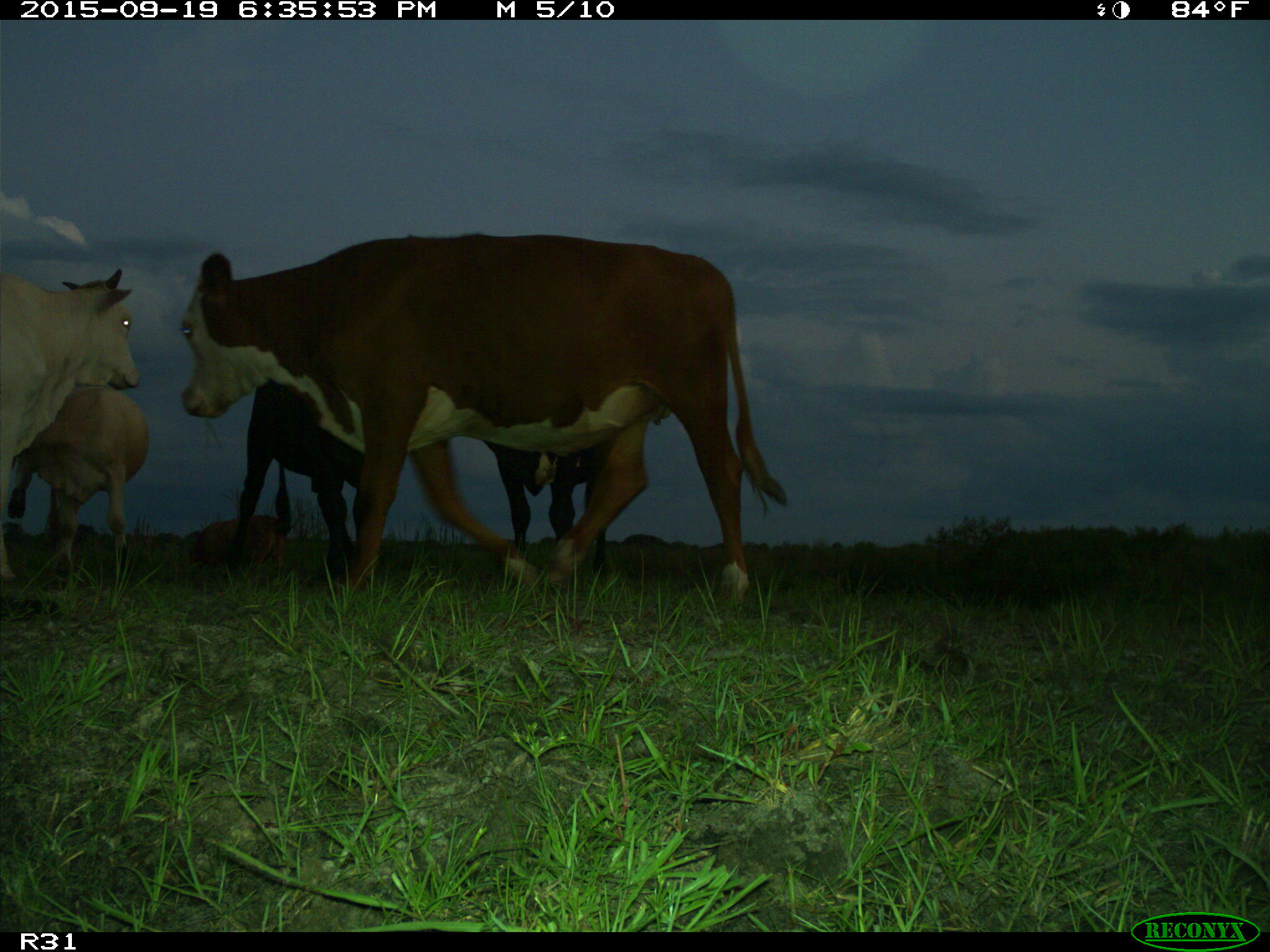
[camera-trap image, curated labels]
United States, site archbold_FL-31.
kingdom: Animalia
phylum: Chordata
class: Mammalia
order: Artiodactyla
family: Bovidae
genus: Bos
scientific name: Bos taurus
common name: domestic cow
Bos taurus (domestic cow).